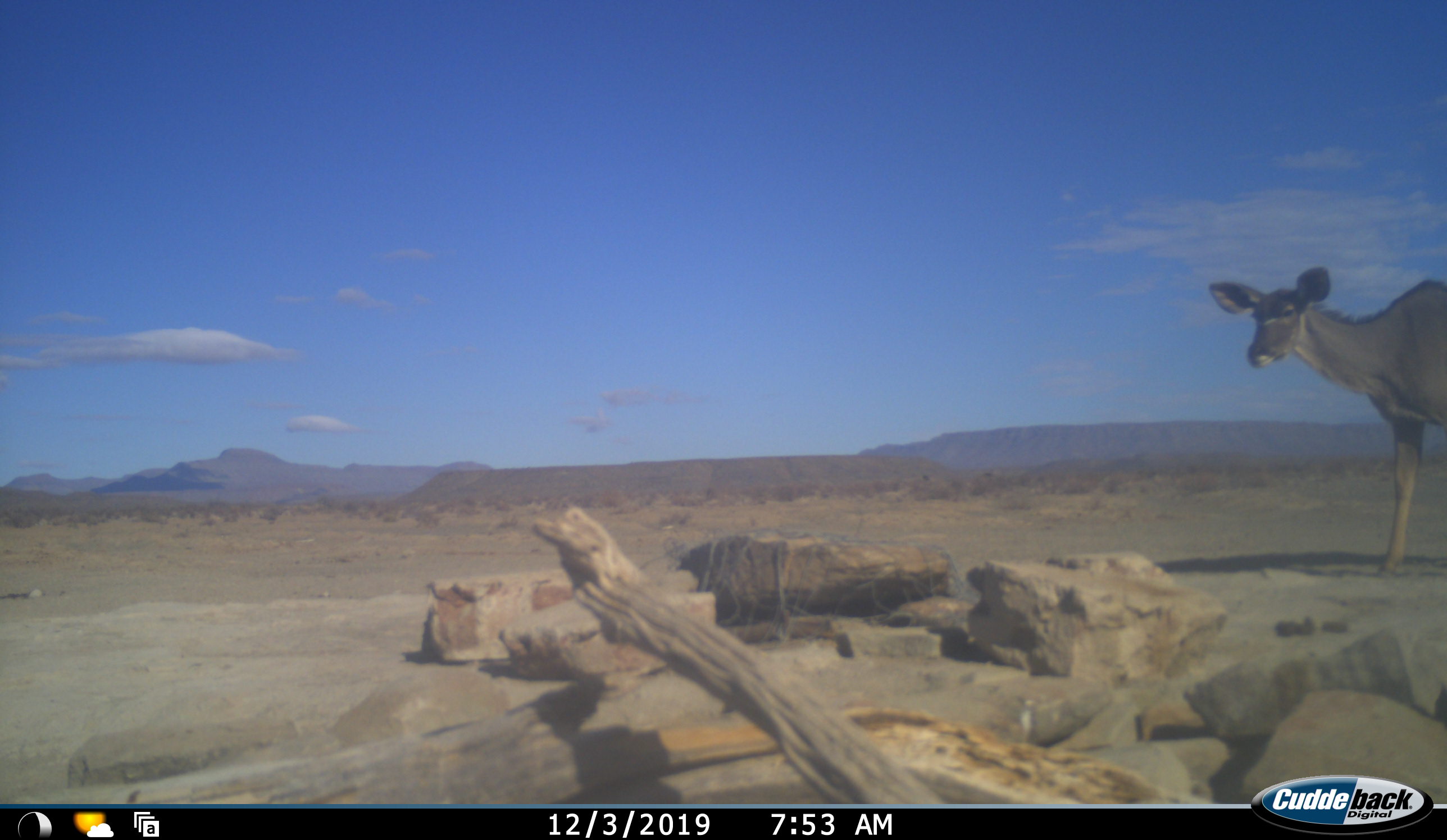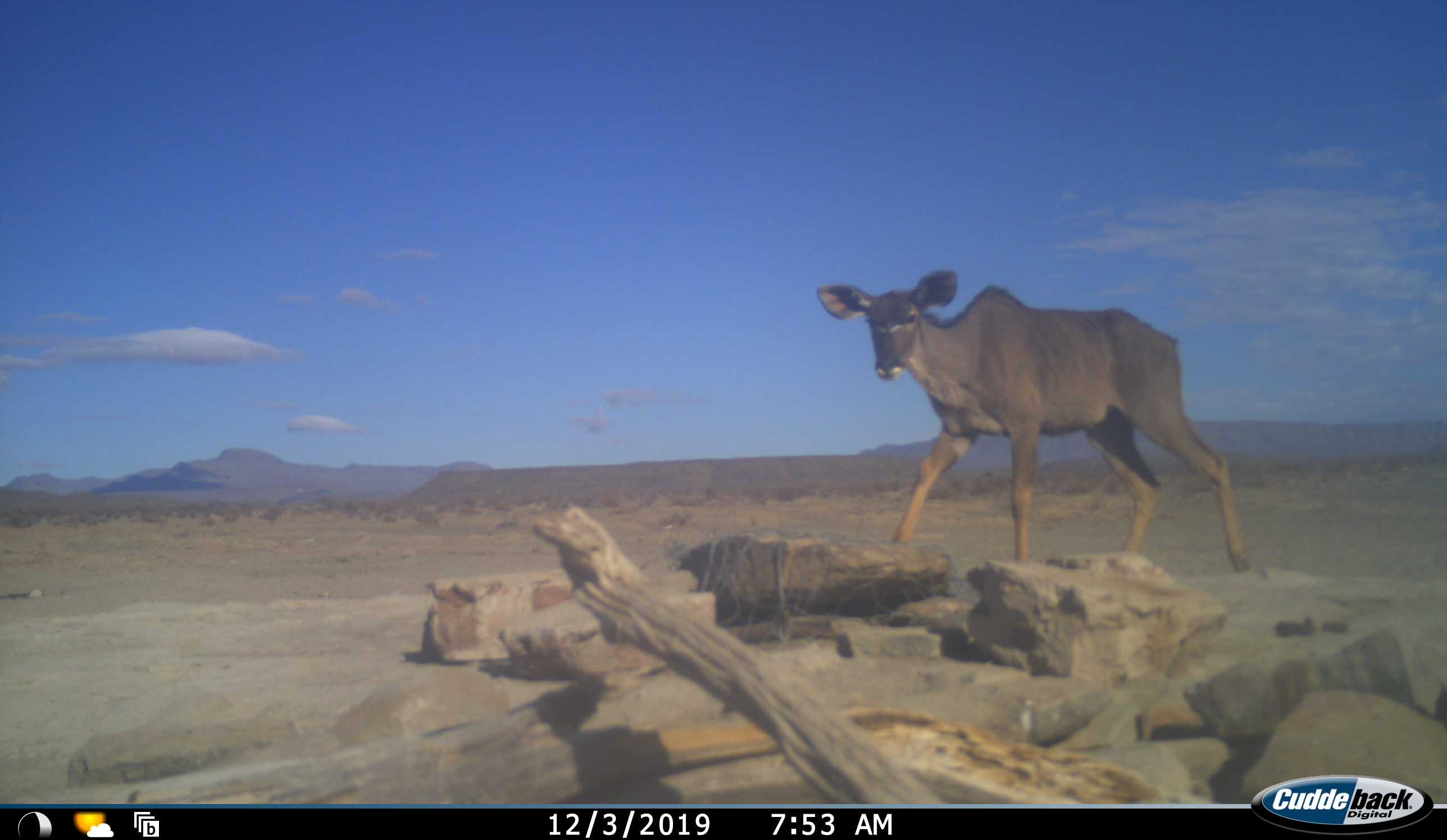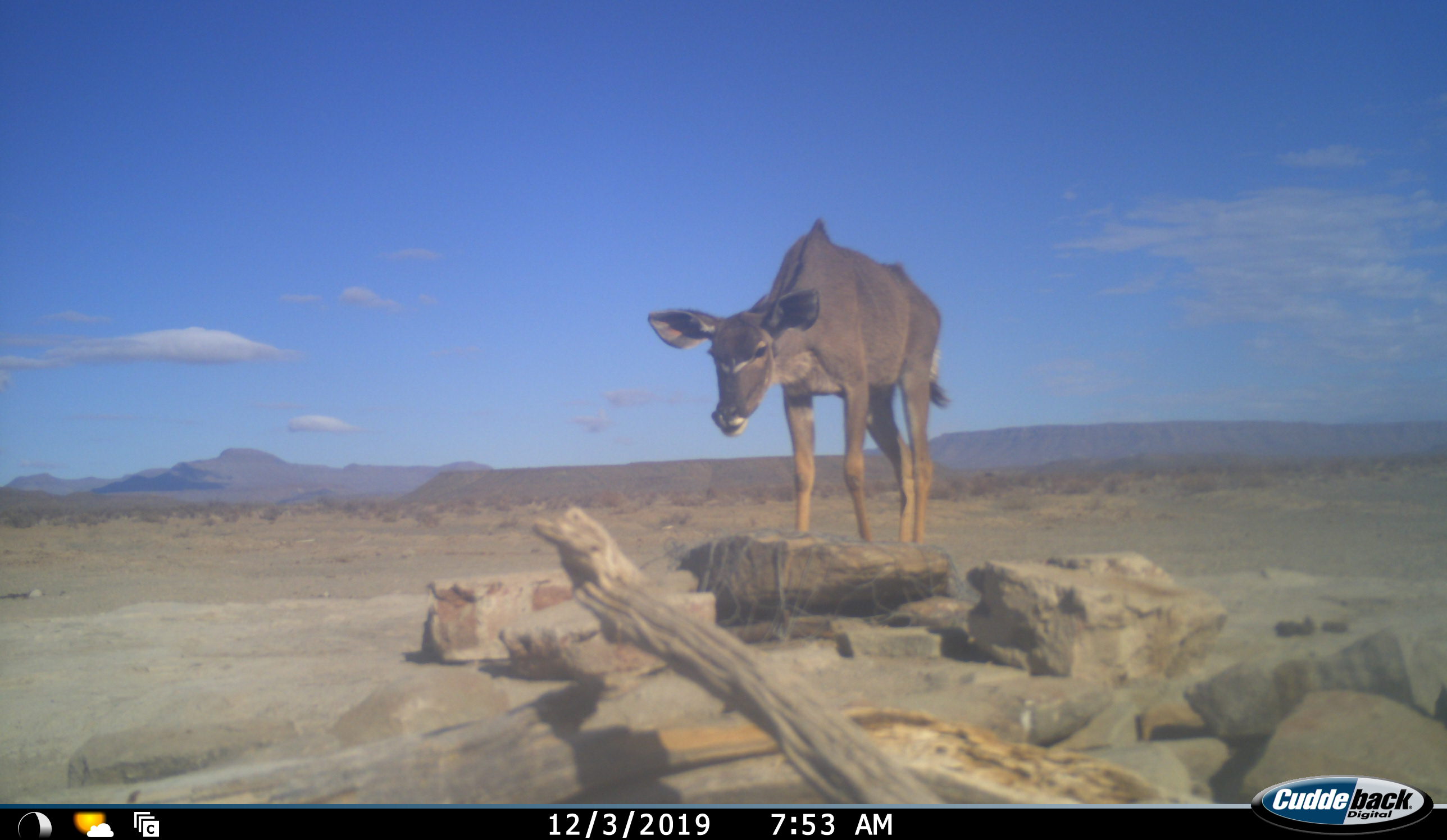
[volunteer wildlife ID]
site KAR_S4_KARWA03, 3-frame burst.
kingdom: Animalia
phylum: Chordata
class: Mammalia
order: Artiodactyla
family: Bovidae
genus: Tragelaphus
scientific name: Tragelaphus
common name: kudu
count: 1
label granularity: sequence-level